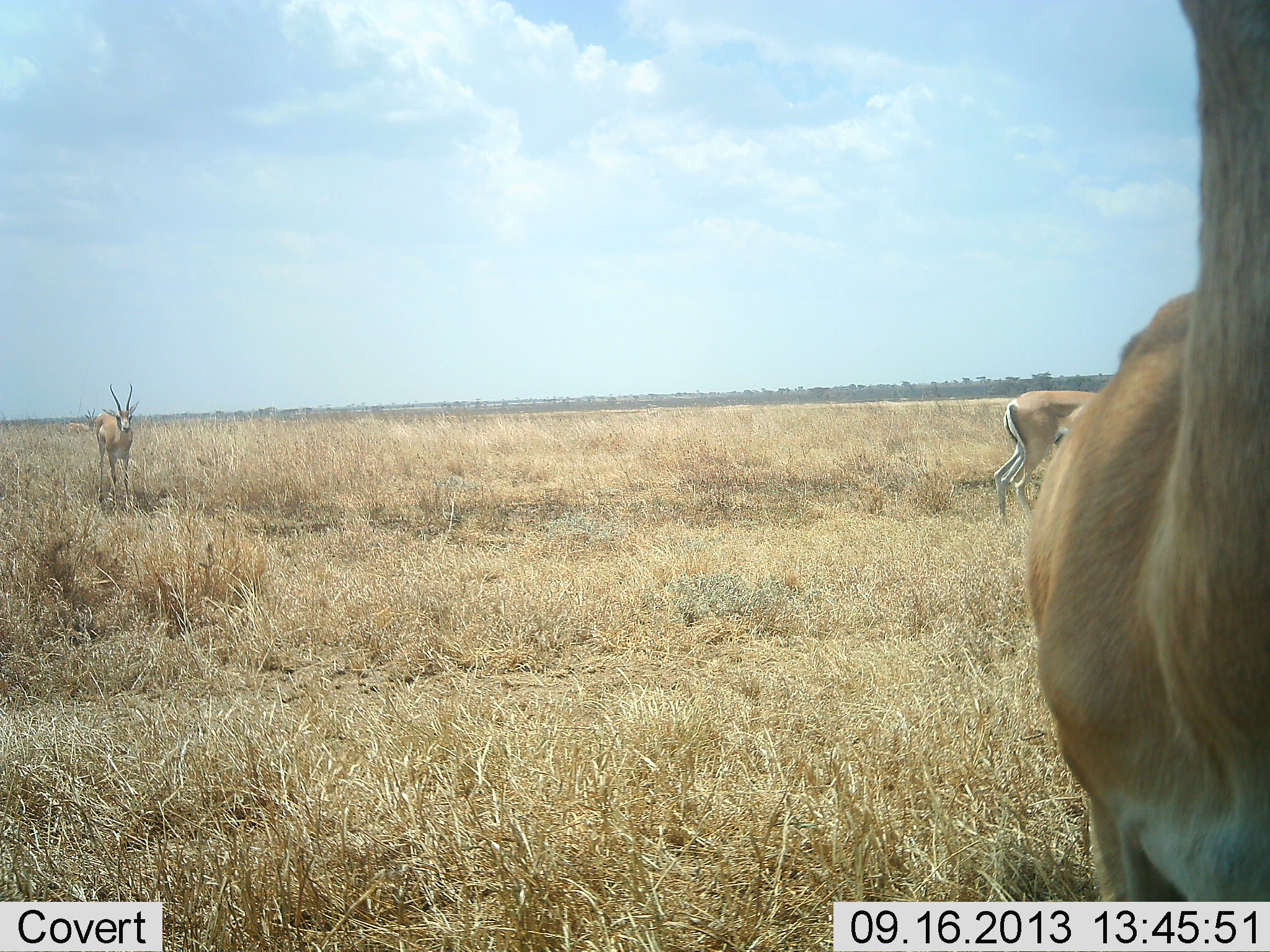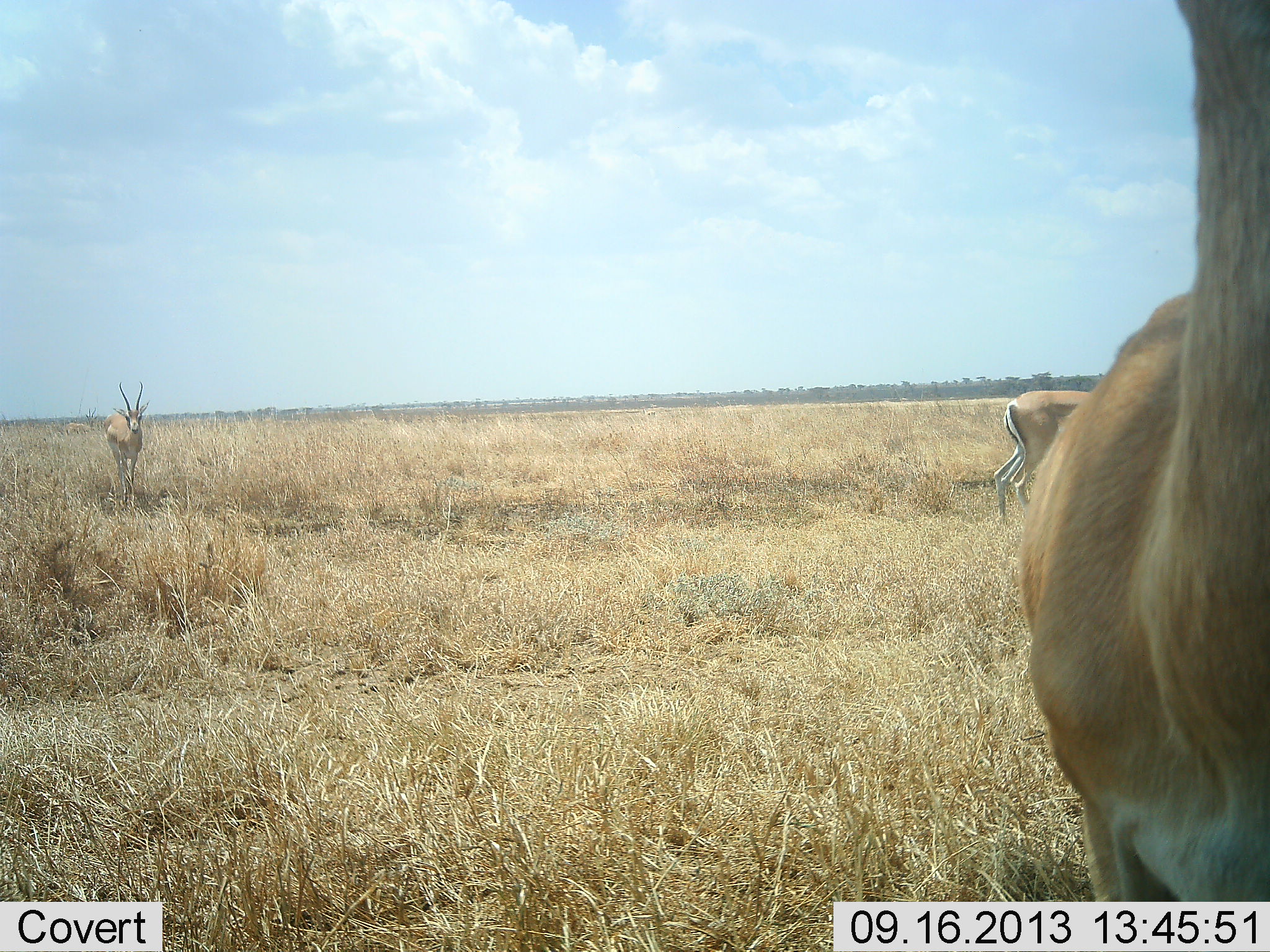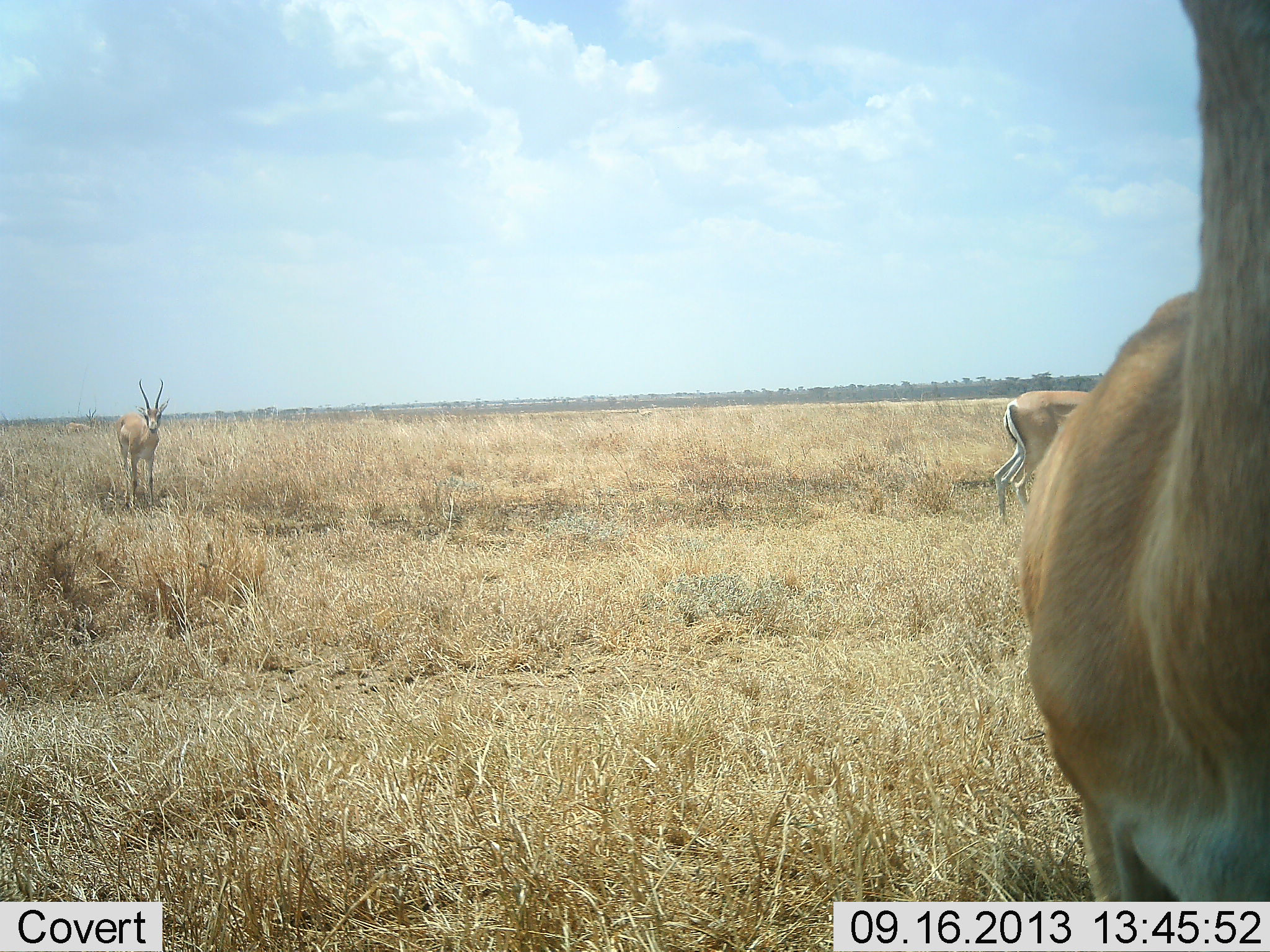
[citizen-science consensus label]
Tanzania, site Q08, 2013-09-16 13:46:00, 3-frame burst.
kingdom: Animalia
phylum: Chordata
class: Mammalia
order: Artiodactyla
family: Bovidae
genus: Nanger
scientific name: Nanger granti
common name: grant's gazelle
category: gazellegrants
Gazellegrants (grant's gazelle) (Nanger granti), count 3. Behavior (volunteer vote fractions): standing 94%, resting 11%, moving 39%, interacting 0%. Young present (vote fraction): 0%. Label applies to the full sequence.